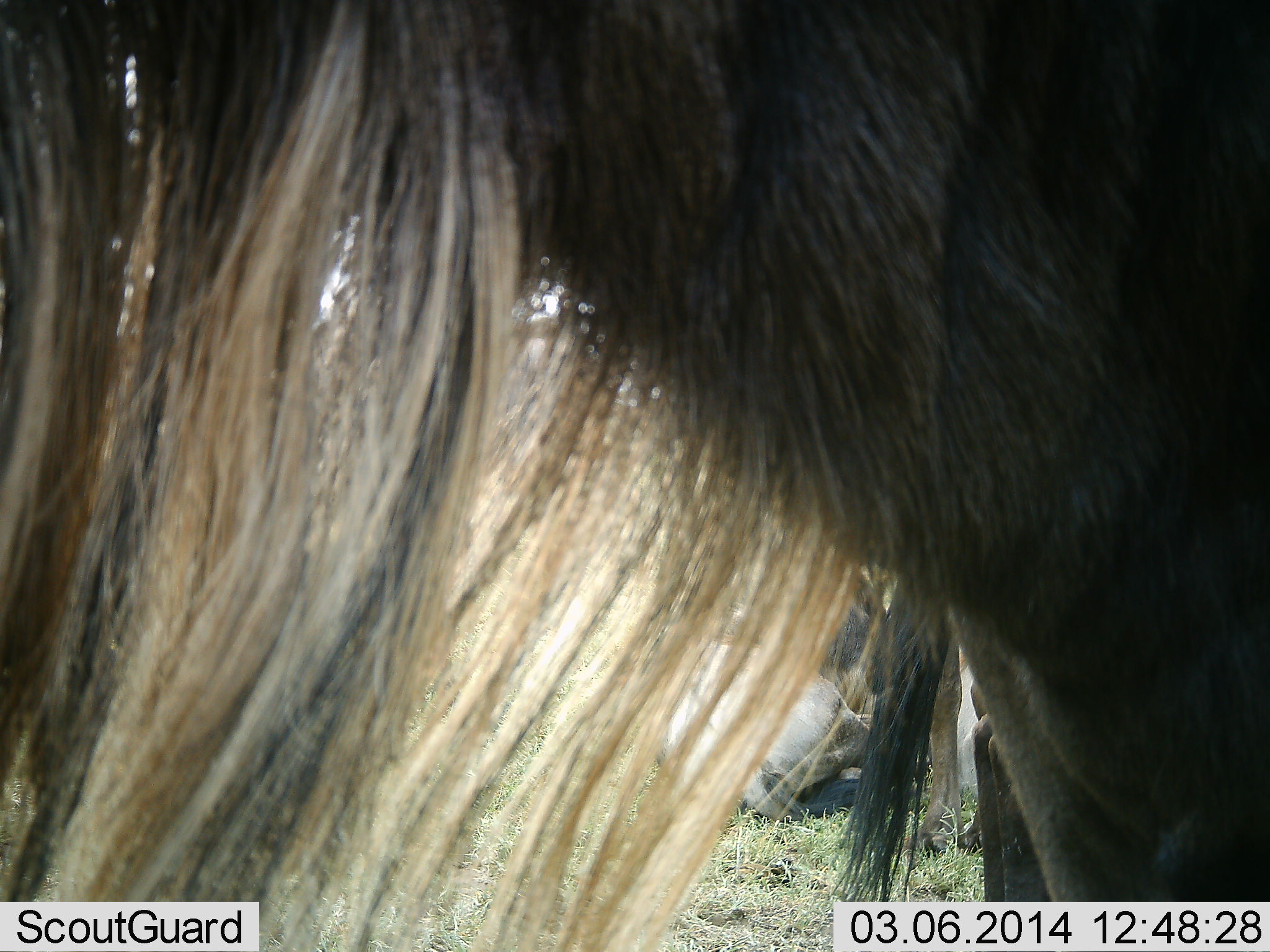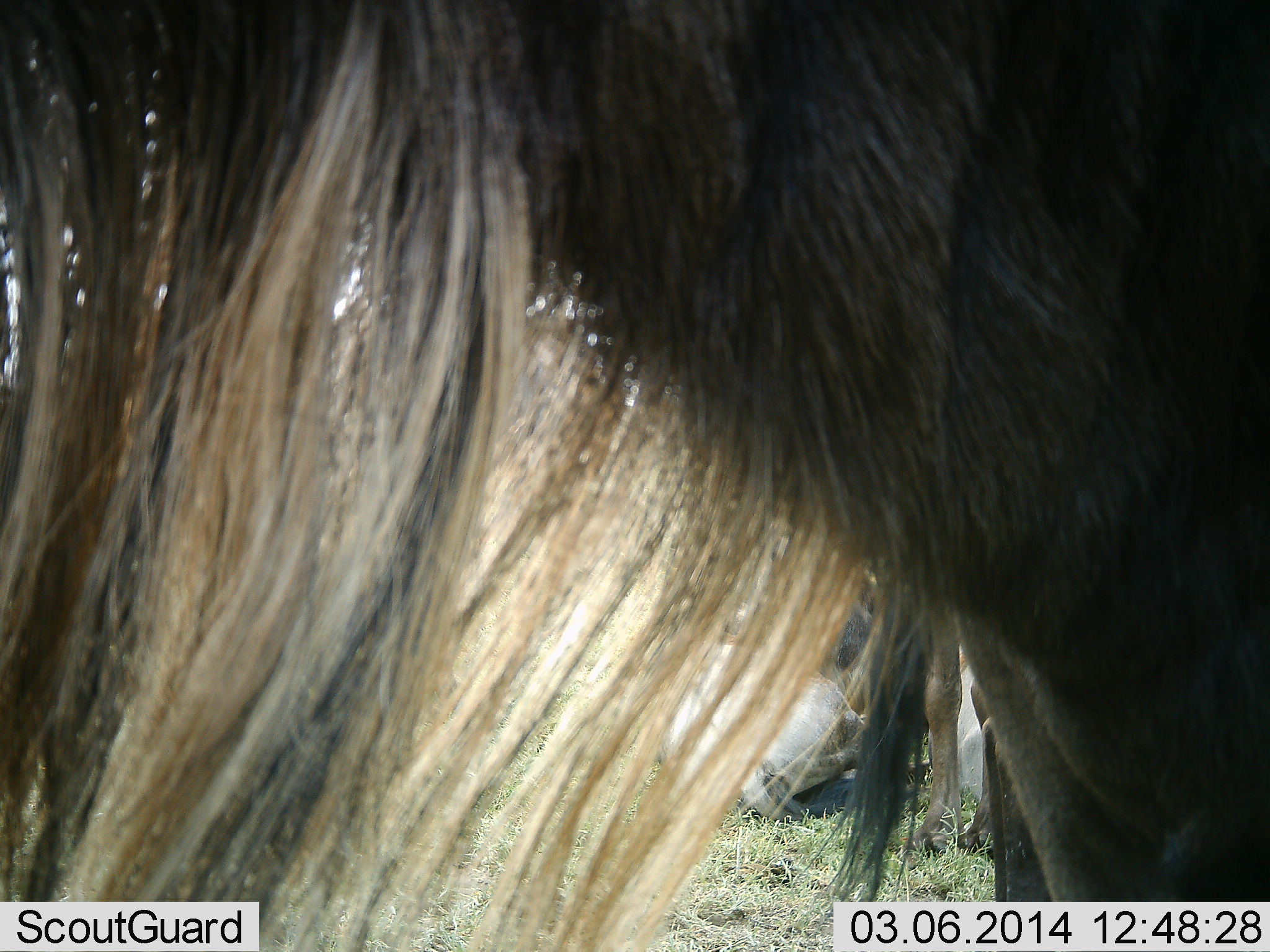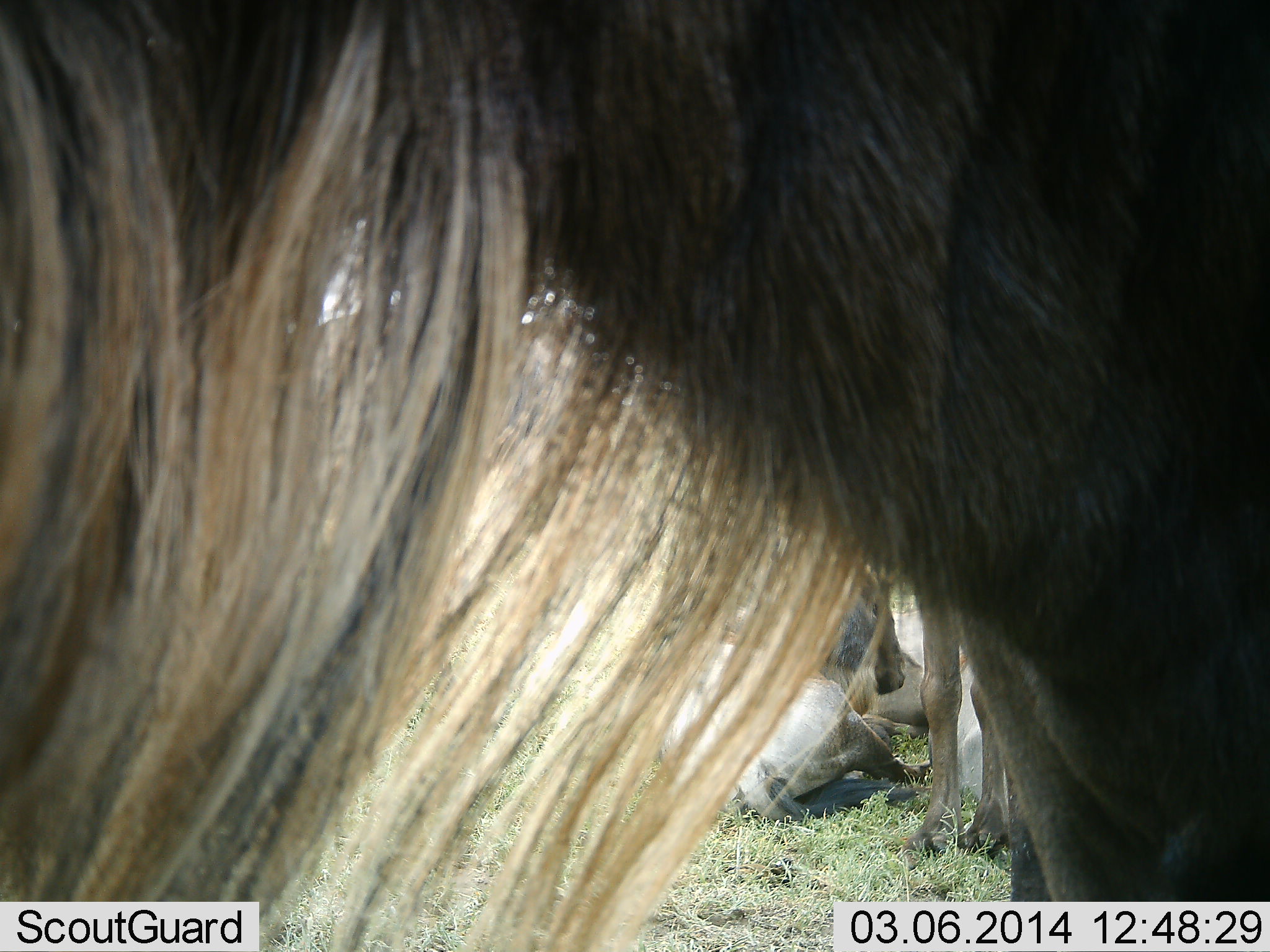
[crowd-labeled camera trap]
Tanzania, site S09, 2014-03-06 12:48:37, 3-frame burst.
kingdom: Animalia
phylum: Chordata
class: Mammalia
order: Artiodactyla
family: Bovidae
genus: Connochaetes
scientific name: Connochaetes taurinus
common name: blue wildebeest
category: wildebeest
Wildebeest (blue wildebeest) (Connochaetes taurinus), count 4. Behavior (volunteer vote fractions): standing 90%, resting 90%, moving 0%, interacting 0%. Young present (vote fraction): 0%. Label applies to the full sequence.